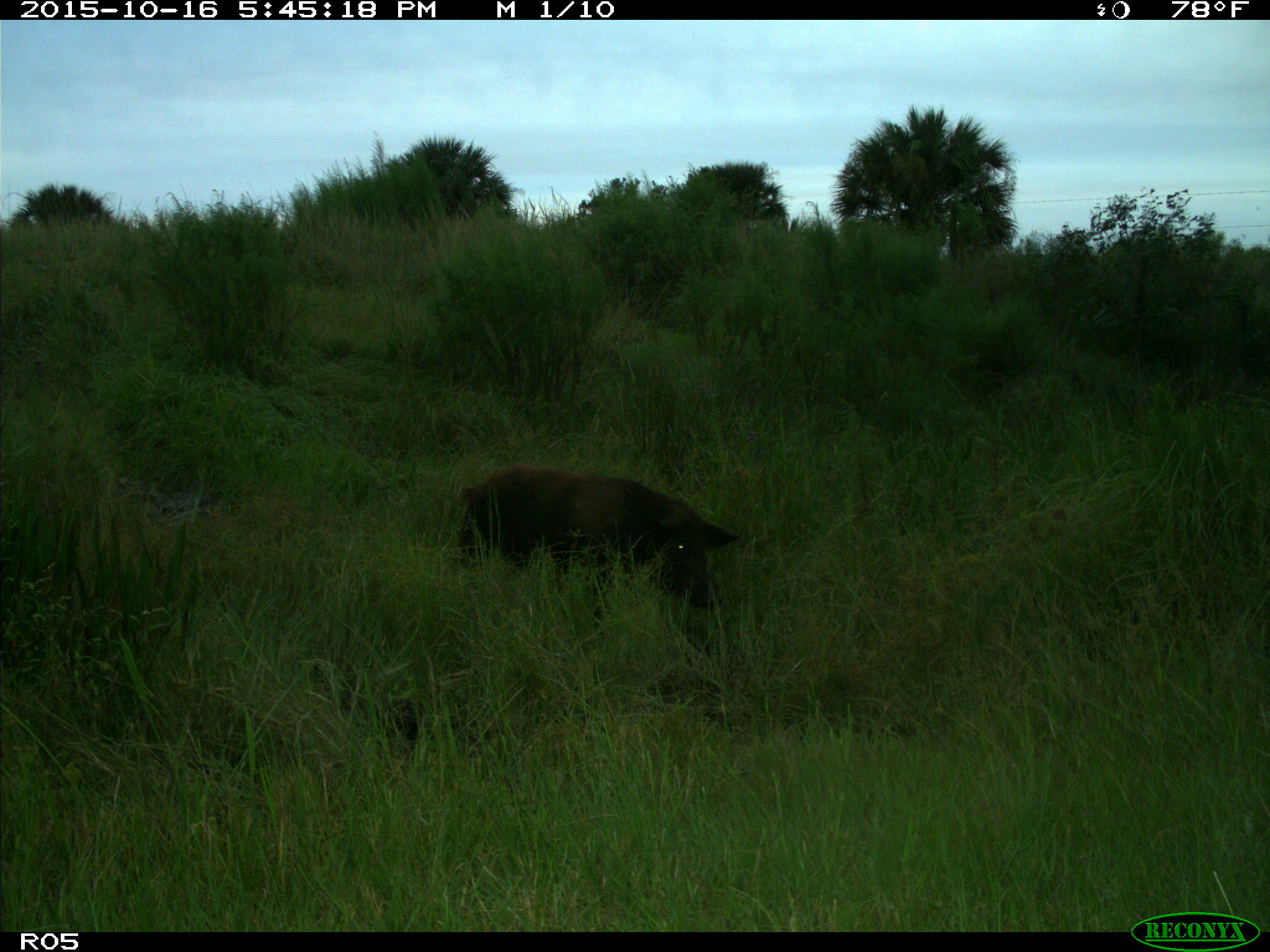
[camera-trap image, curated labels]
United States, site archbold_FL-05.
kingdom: Animalia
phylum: Chordata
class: Mammalia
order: Artiodactyla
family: Suidae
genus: Sus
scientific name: Sus scrofa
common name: wild boar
Sus scrofa (wild boar).